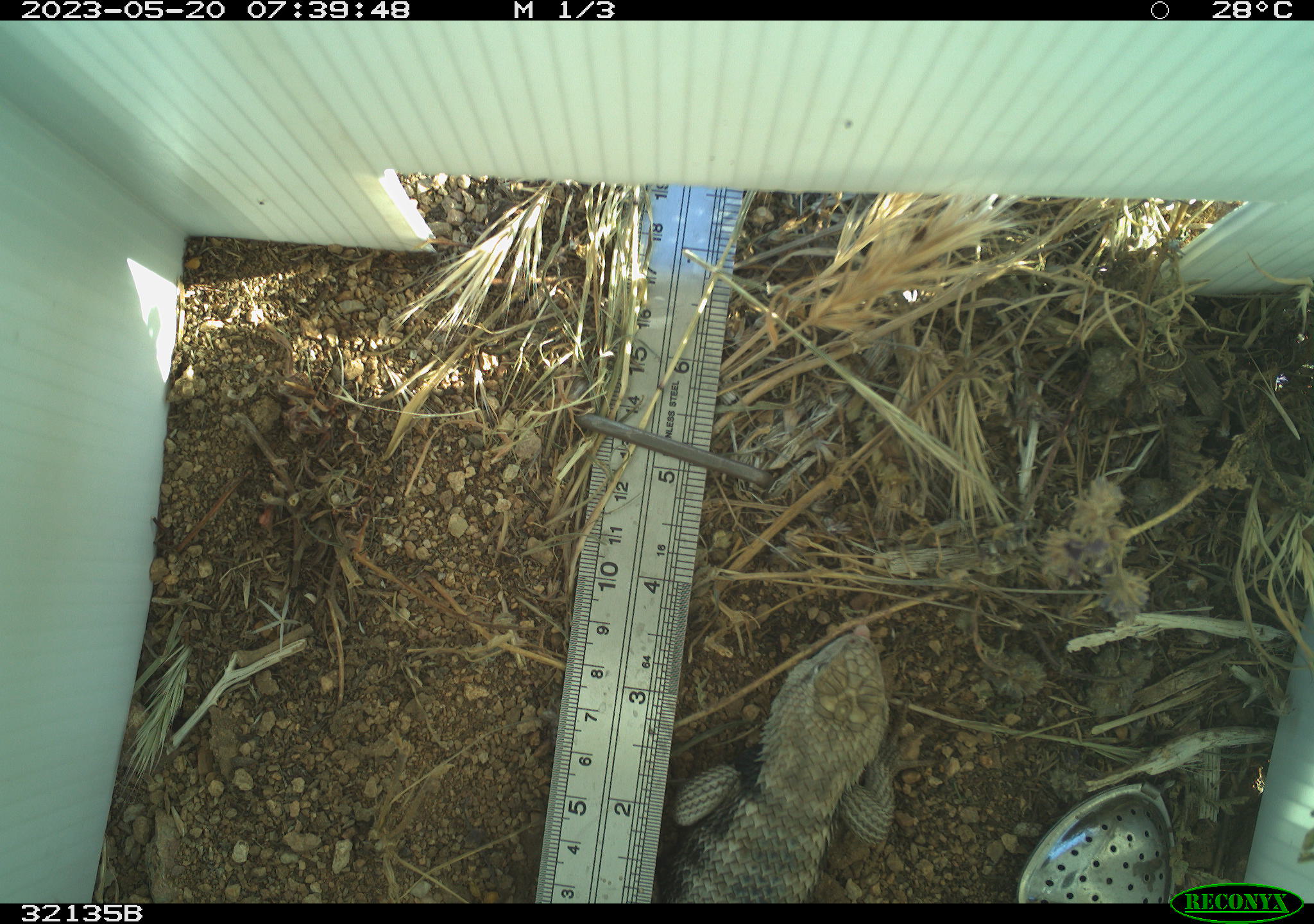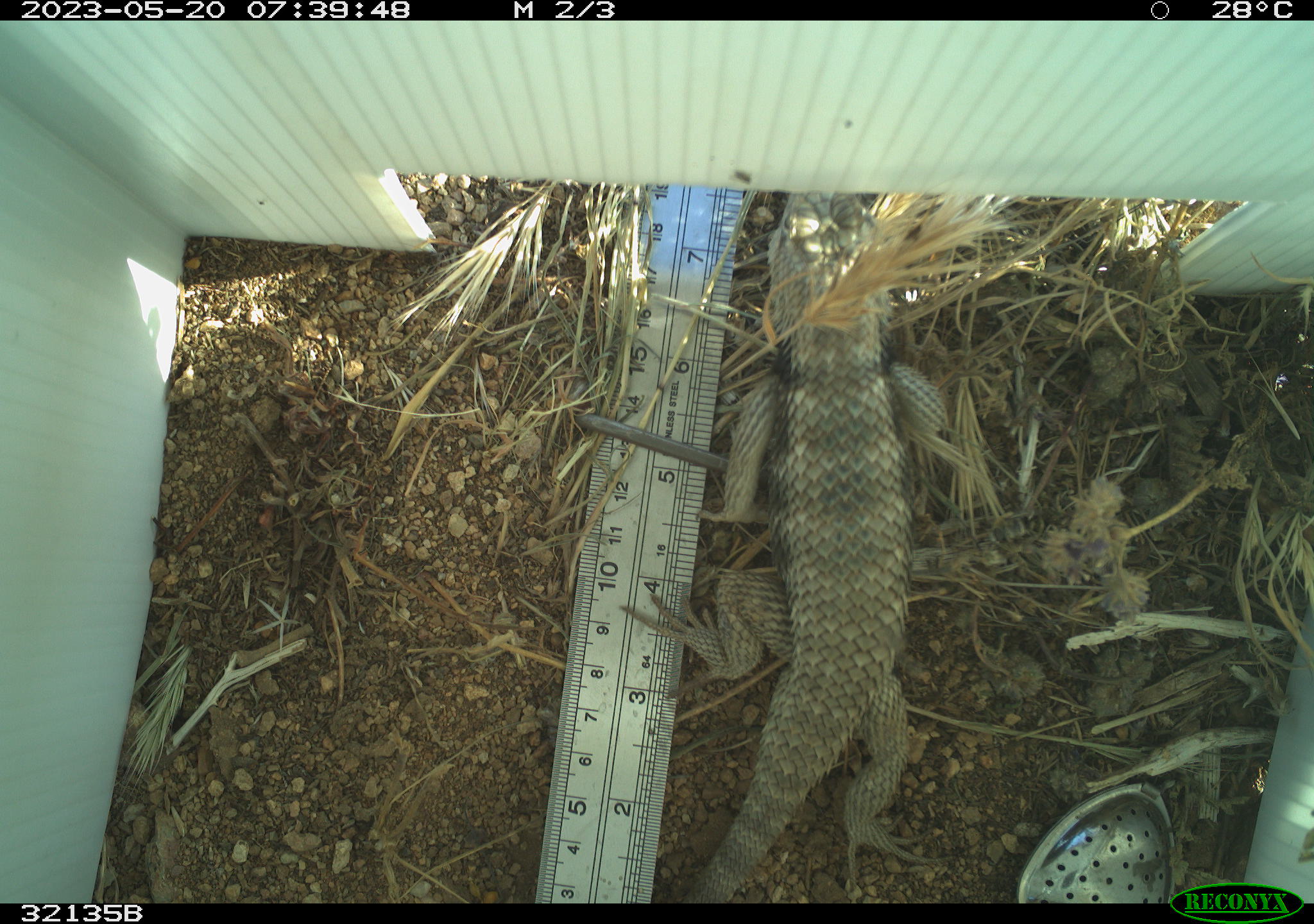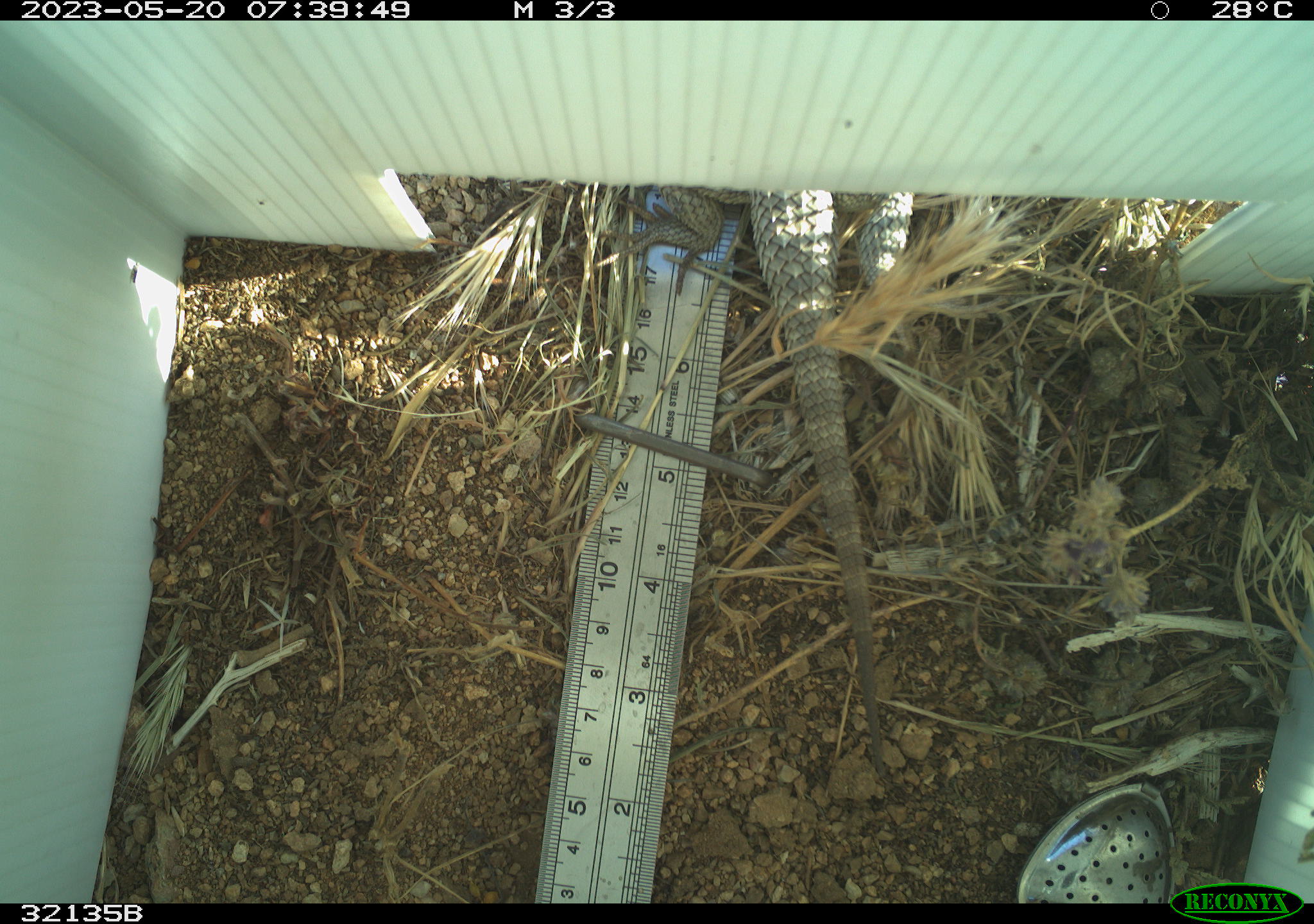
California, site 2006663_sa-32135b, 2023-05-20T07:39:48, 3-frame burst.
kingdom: Animalia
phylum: Chordata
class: Reptilia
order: Squamata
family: Phrynosomatidae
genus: Sceloporus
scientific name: Sceloporus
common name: spiny lizards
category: sceloporus species